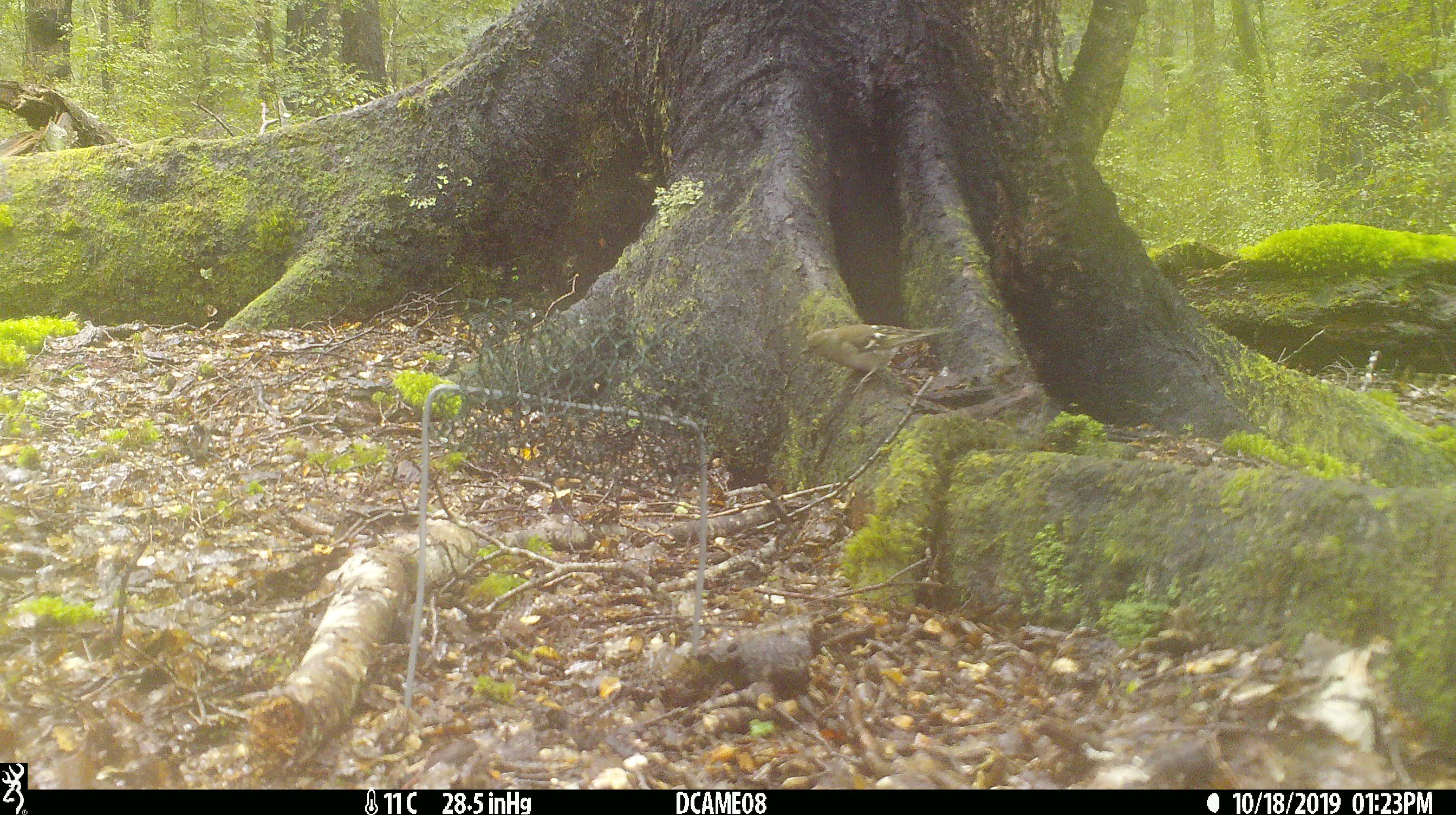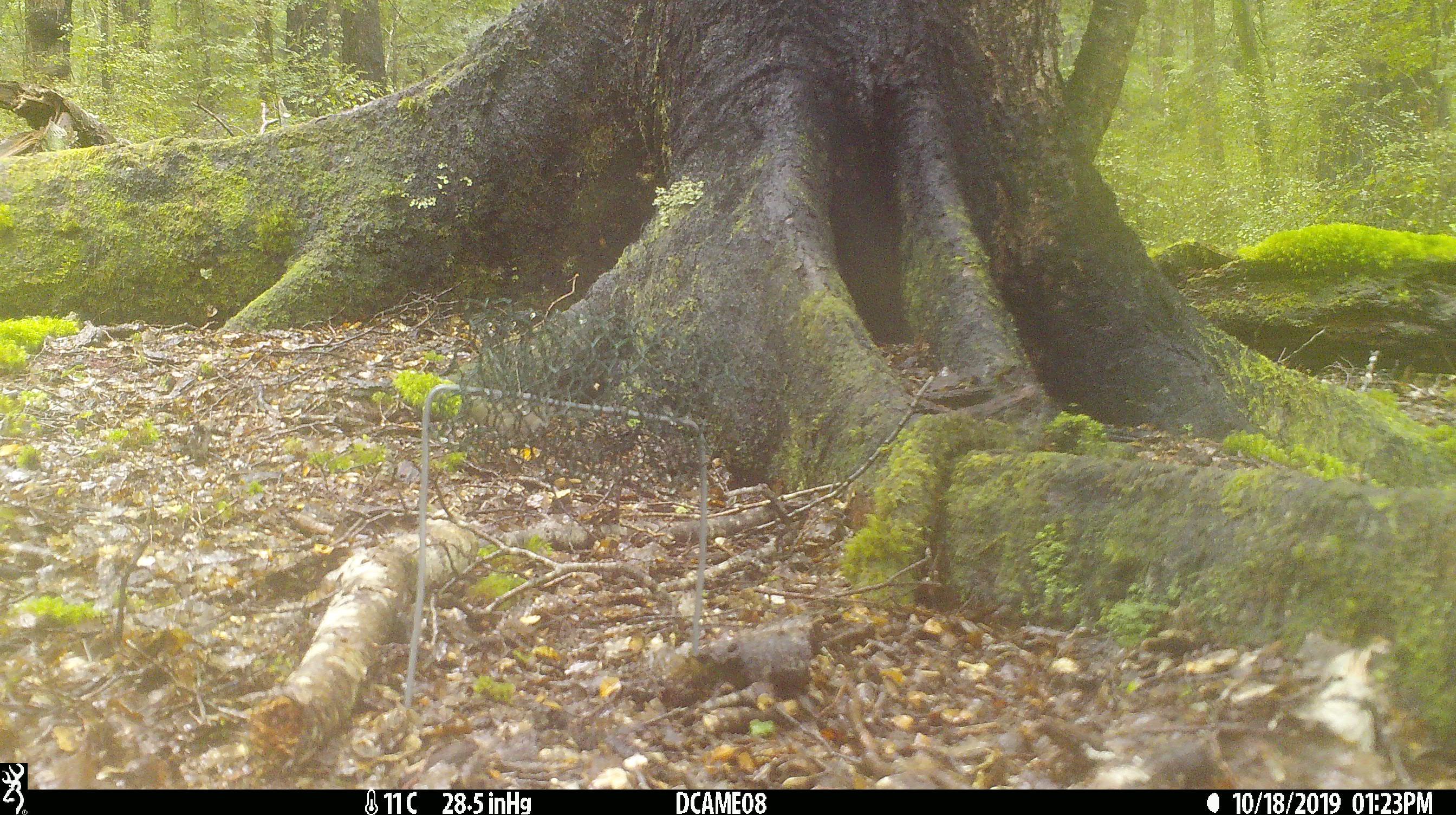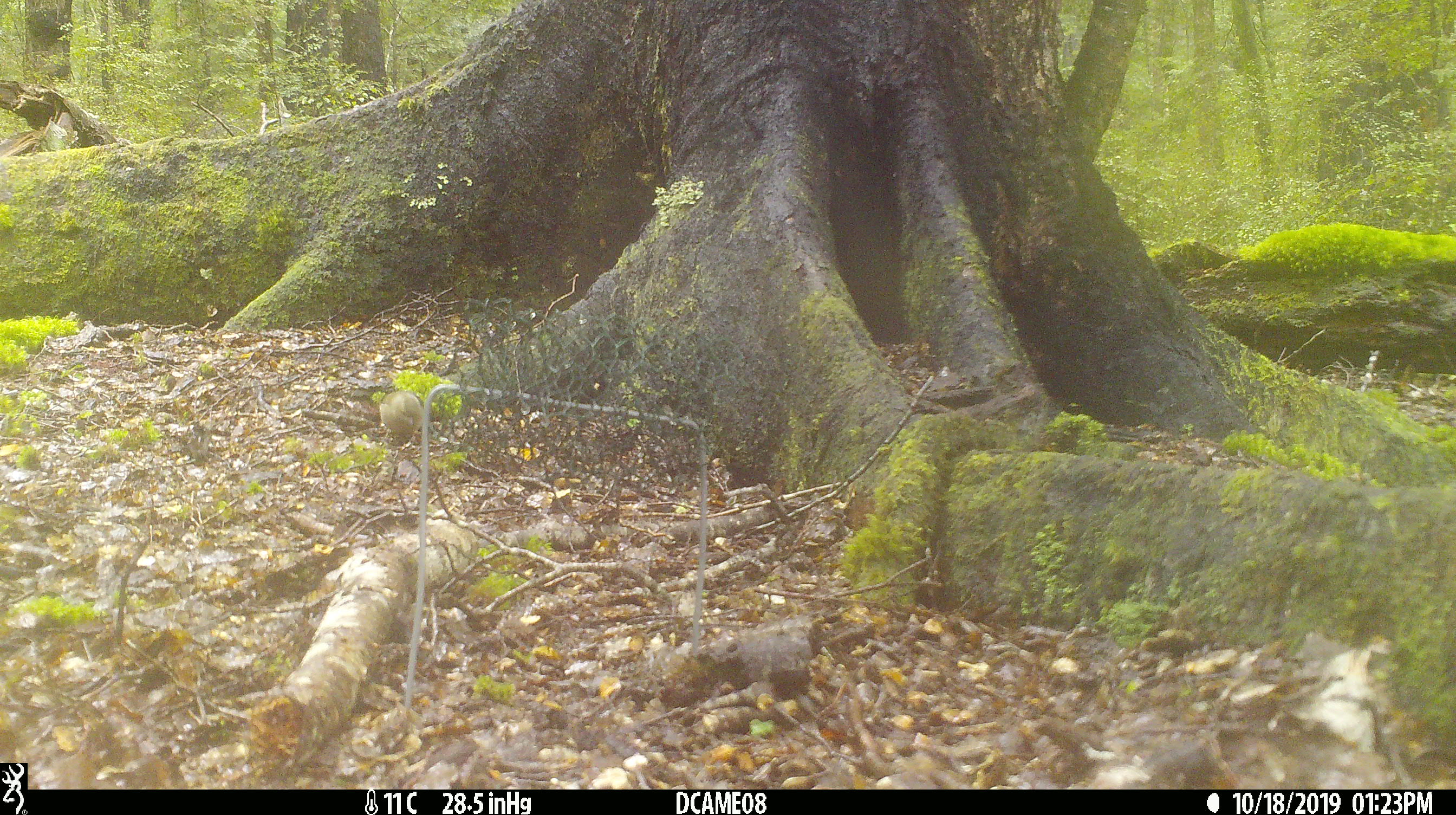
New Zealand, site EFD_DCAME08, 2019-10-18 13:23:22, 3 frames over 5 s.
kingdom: Animalia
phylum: Chordata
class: Aves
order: Passeriformes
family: Fringillidae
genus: Fringilla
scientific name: Fringilla coelebs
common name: common chaffinch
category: chaffinch